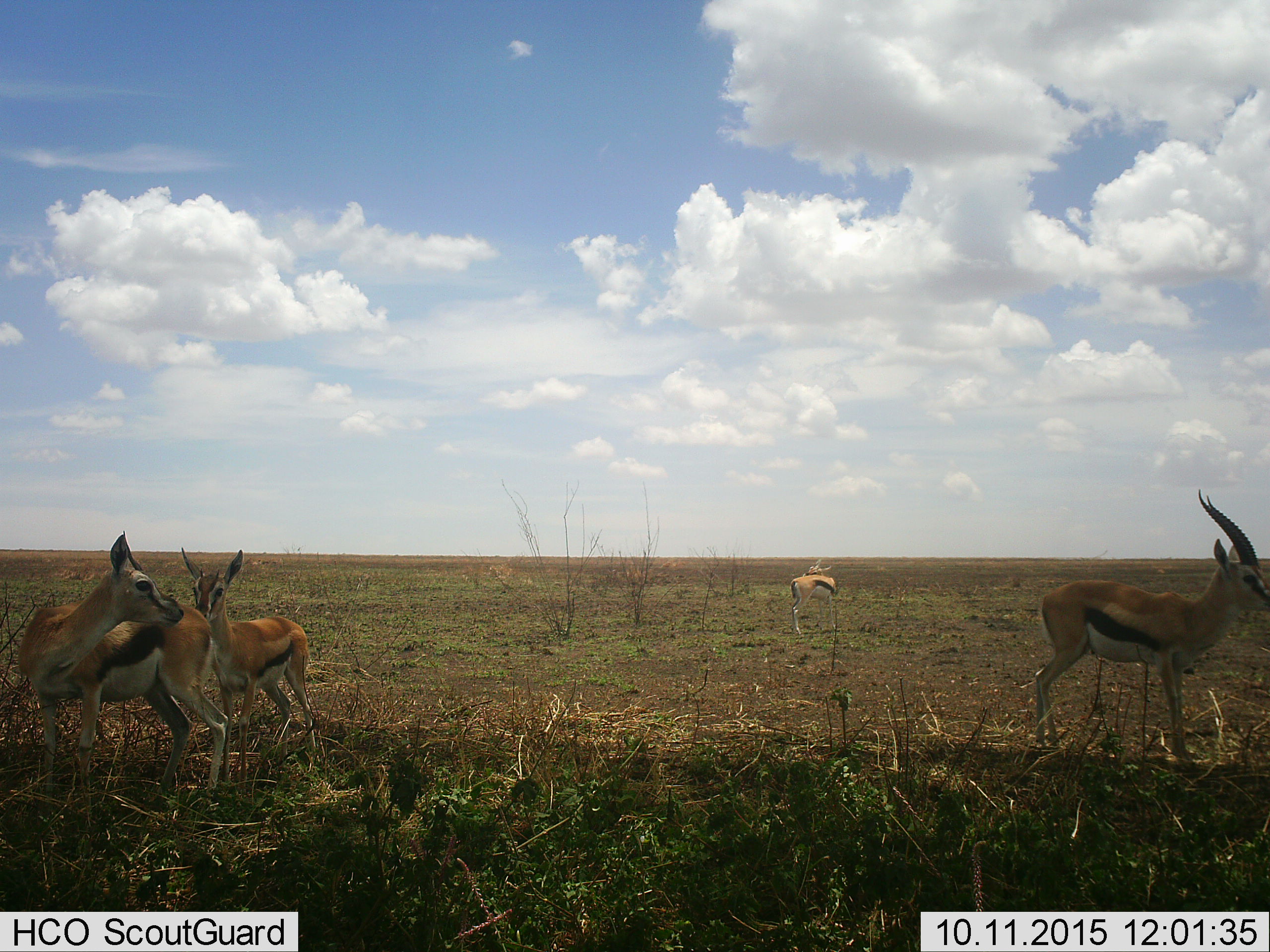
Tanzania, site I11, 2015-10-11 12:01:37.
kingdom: Animalia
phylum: Chordata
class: Mammalia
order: Artiodactyla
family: Bovidae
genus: Eudorcas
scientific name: Eudorcas thomsonii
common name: thomson's gazelle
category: gazellethomsons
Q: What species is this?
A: Gazellethomsons (thomson's gazelle) (Eudorcas thomsonii).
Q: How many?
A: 4.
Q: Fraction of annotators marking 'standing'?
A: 100%.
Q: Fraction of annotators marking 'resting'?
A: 0%.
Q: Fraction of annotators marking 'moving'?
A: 0%.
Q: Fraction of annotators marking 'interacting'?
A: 0%.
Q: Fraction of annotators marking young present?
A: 50%.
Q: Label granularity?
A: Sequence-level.